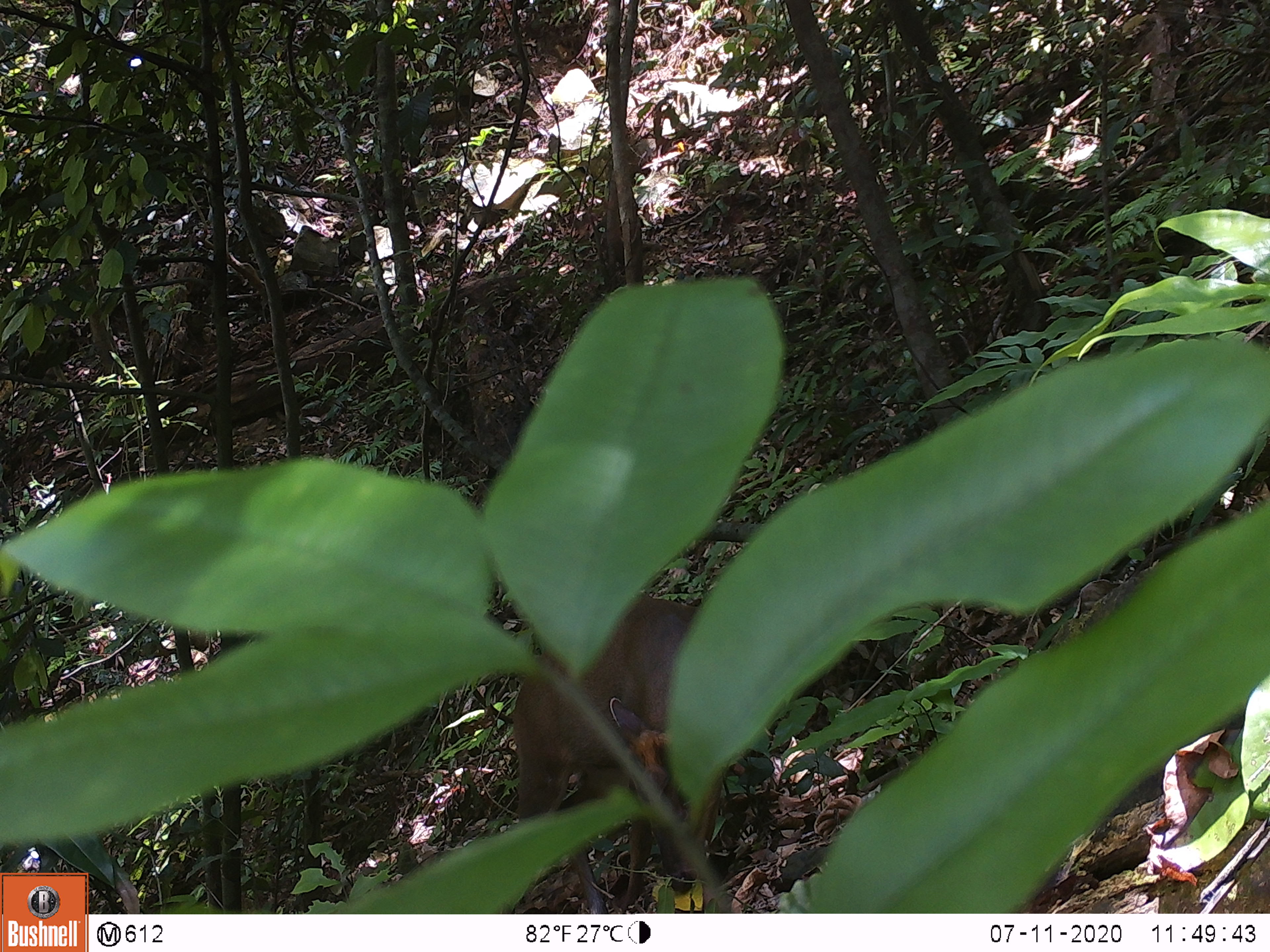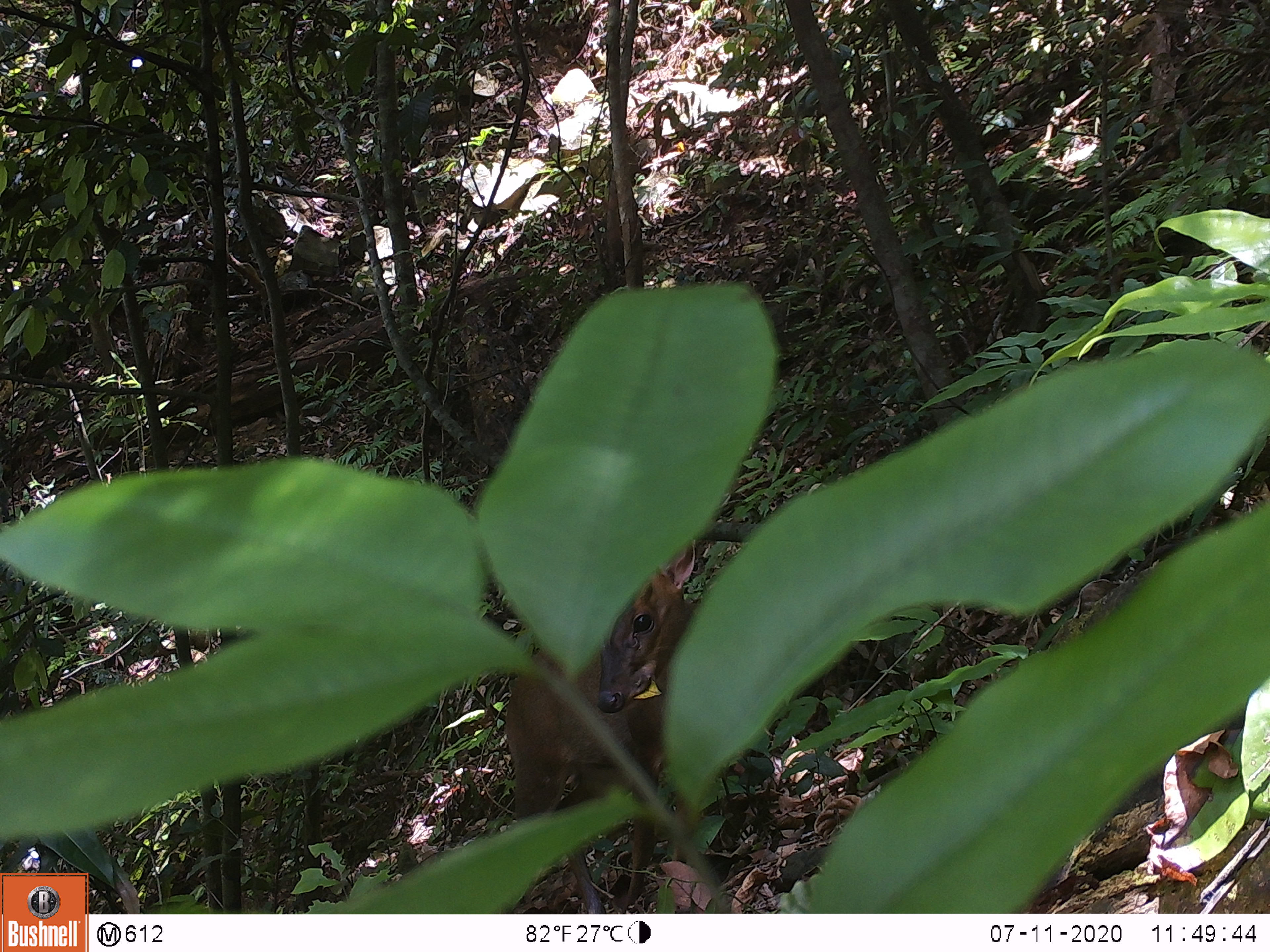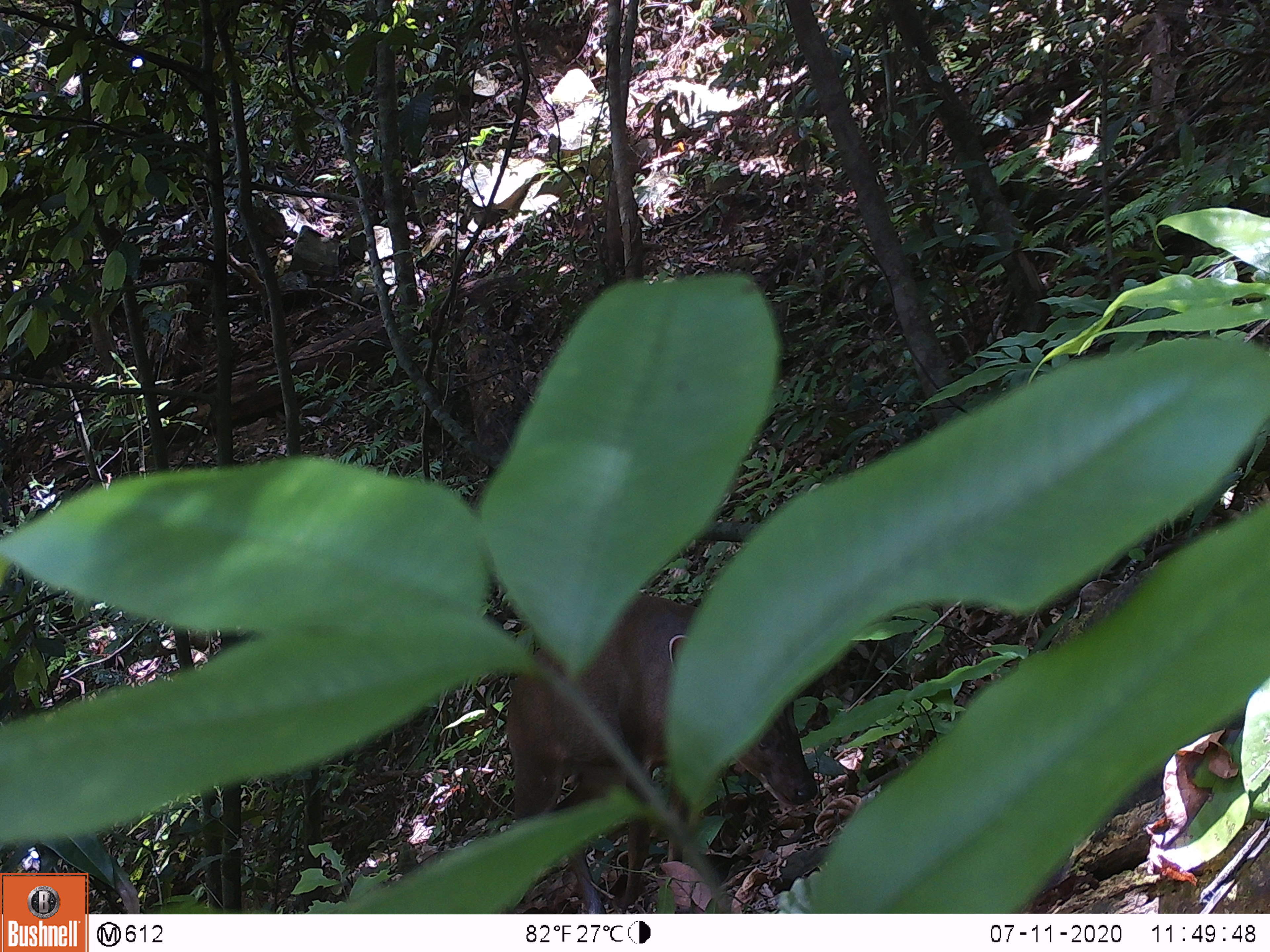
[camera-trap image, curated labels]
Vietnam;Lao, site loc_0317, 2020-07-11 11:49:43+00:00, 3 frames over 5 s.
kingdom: Animalia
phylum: Chordata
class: Mammalia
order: Artiodactyla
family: Cervidae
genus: Muntiacus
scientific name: Muntiacus rooseveltorum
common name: roosevelt's muntjac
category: roosevelts muntjac group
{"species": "roosevelts muntjac group (roosevelt's muntjac) (Muntiacus rooseveltorum)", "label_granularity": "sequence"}